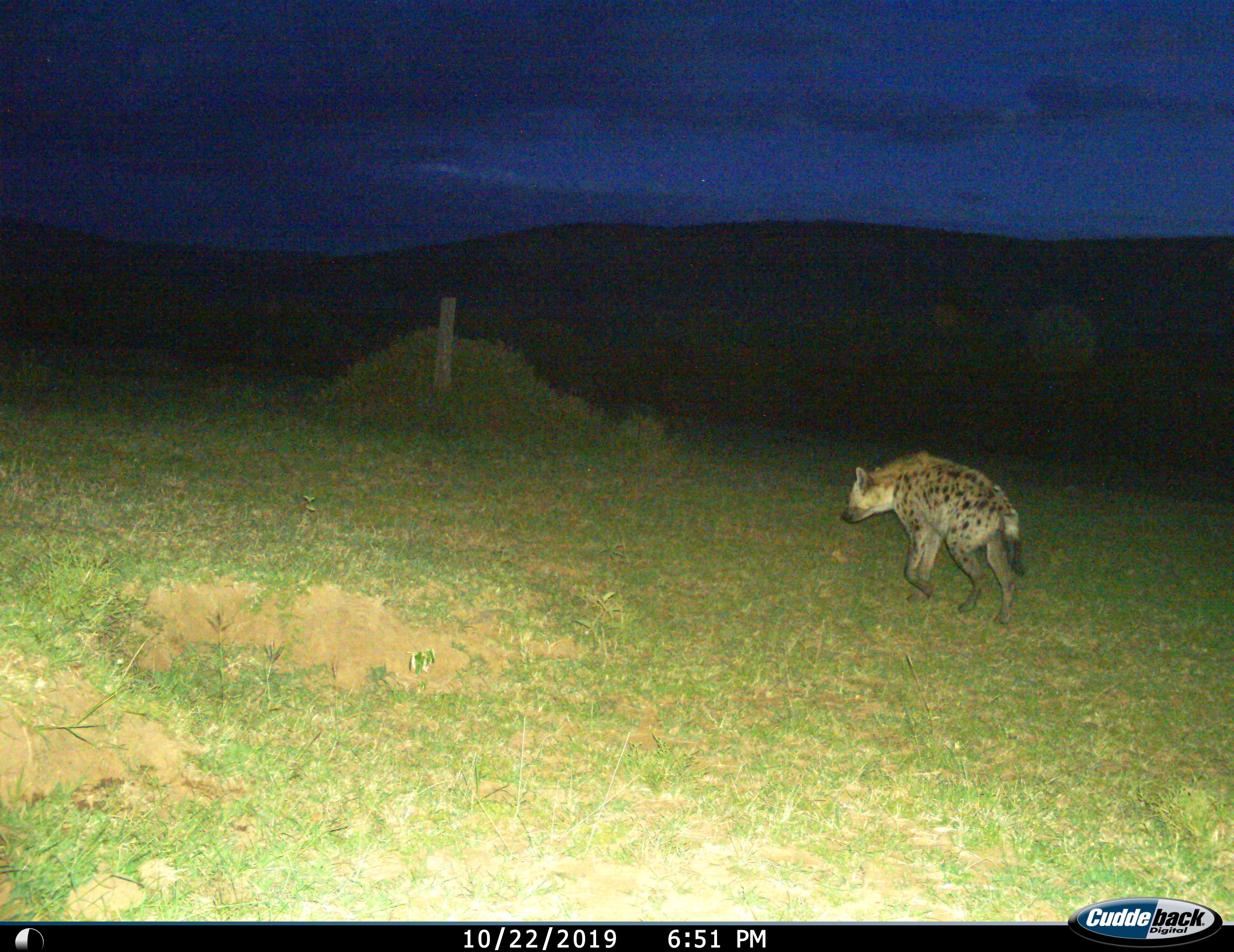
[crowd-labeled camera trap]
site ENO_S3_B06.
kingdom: Animalia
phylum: Chordata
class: Mammalia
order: Carnivora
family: Hyaenidae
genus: Crocuta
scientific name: Crocuta crocuta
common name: spotted hyena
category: hyenaspotted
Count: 1.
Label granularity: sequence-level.